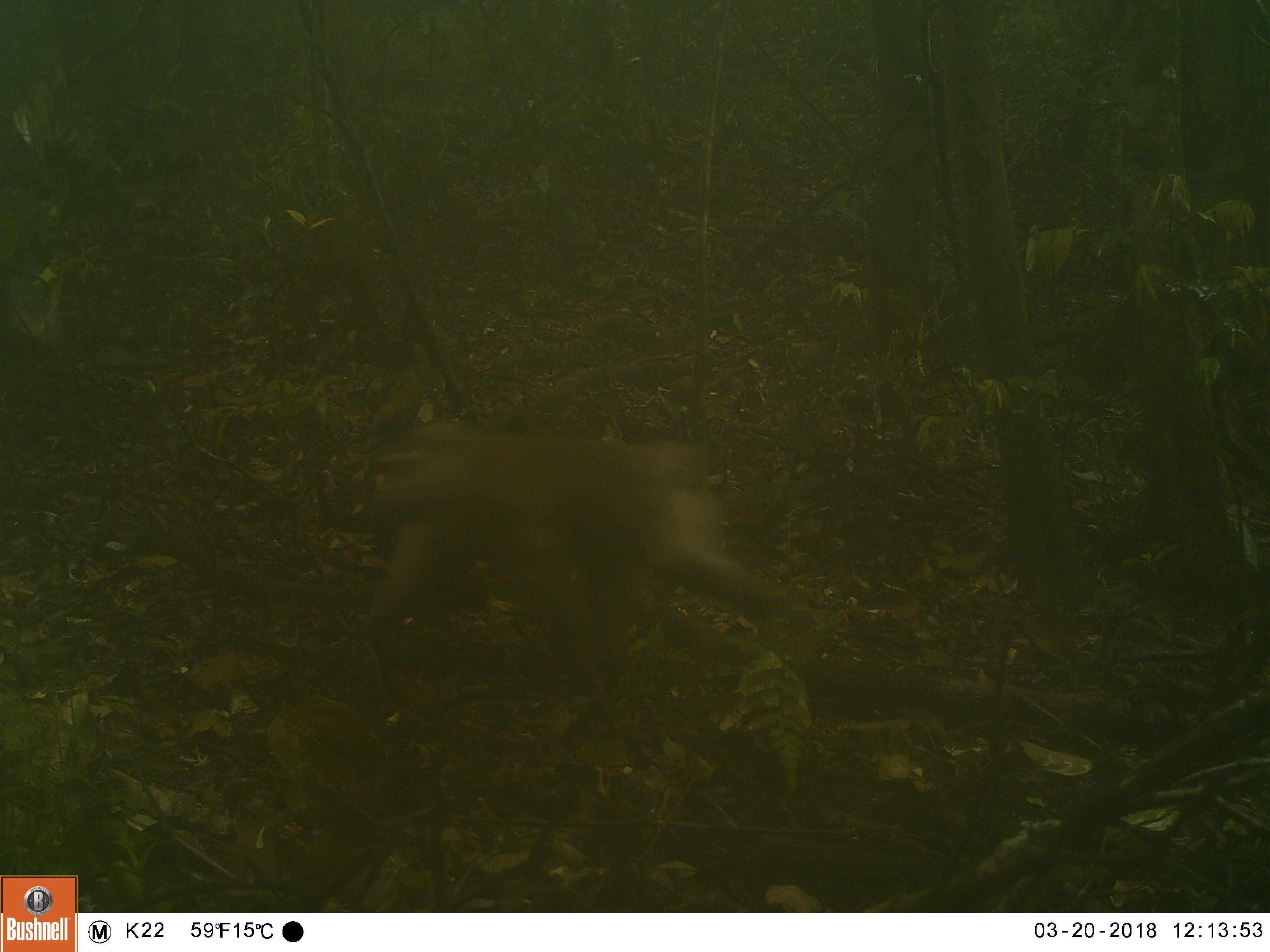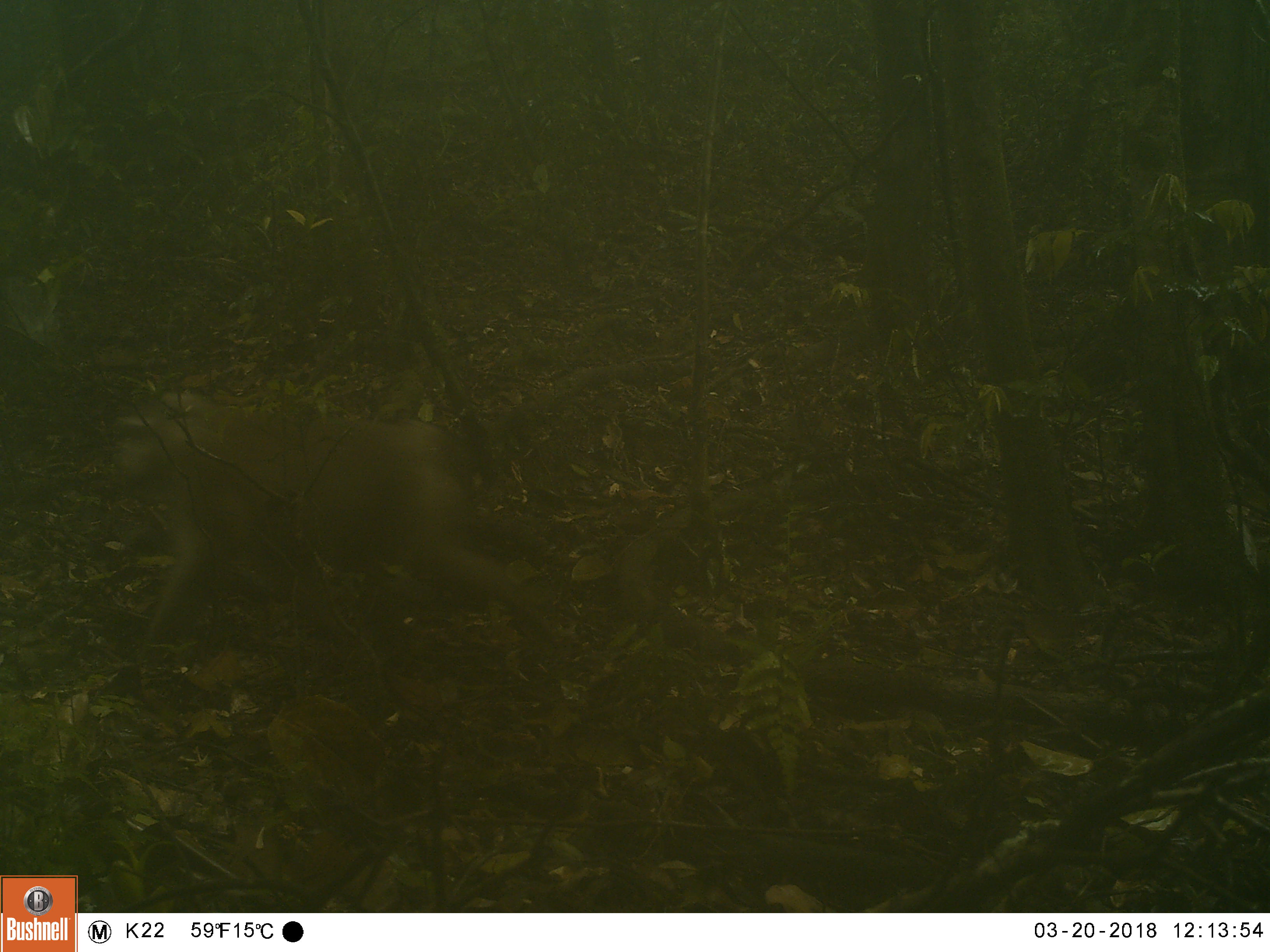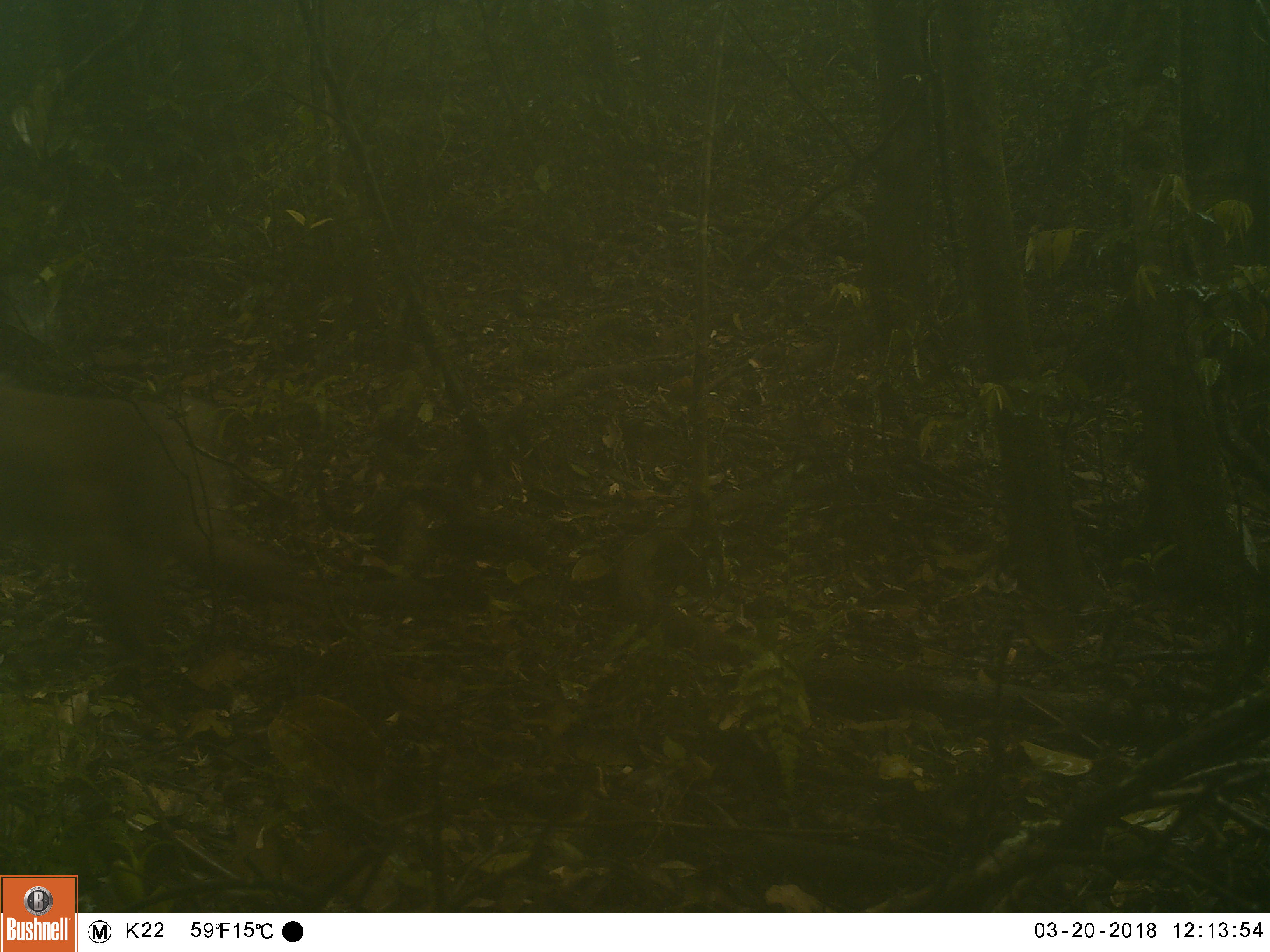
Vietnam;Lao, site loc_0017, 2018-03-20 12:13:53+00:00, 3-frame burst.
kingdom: Animalia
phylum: Chordata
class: Mammalia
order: Primates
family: Cercopithecidae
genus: Macaca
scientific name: Macaca nemestrina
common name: pig-tailed macaque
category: pig tailed macaque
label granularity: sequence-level